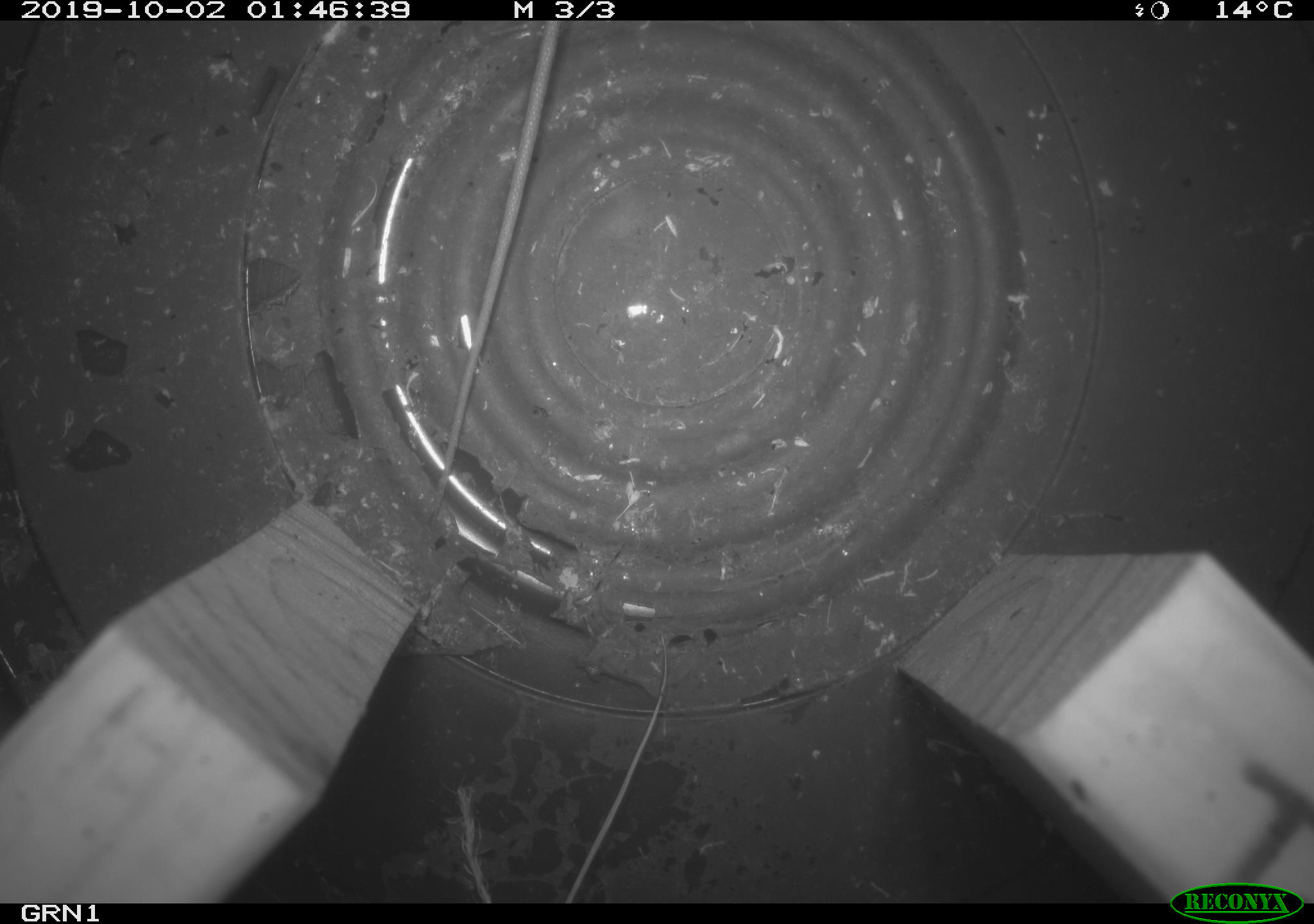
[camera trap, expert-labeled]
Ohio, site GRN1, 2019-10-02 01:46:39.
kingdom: Animalia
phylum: Chordata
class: Mammalia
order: Rodentia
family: Zapodidae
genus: Napaeozapus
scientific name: Napaeozapus insignis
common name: woodland jumping mouse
Woodland jumping mouse (Napaeozapus insignis).